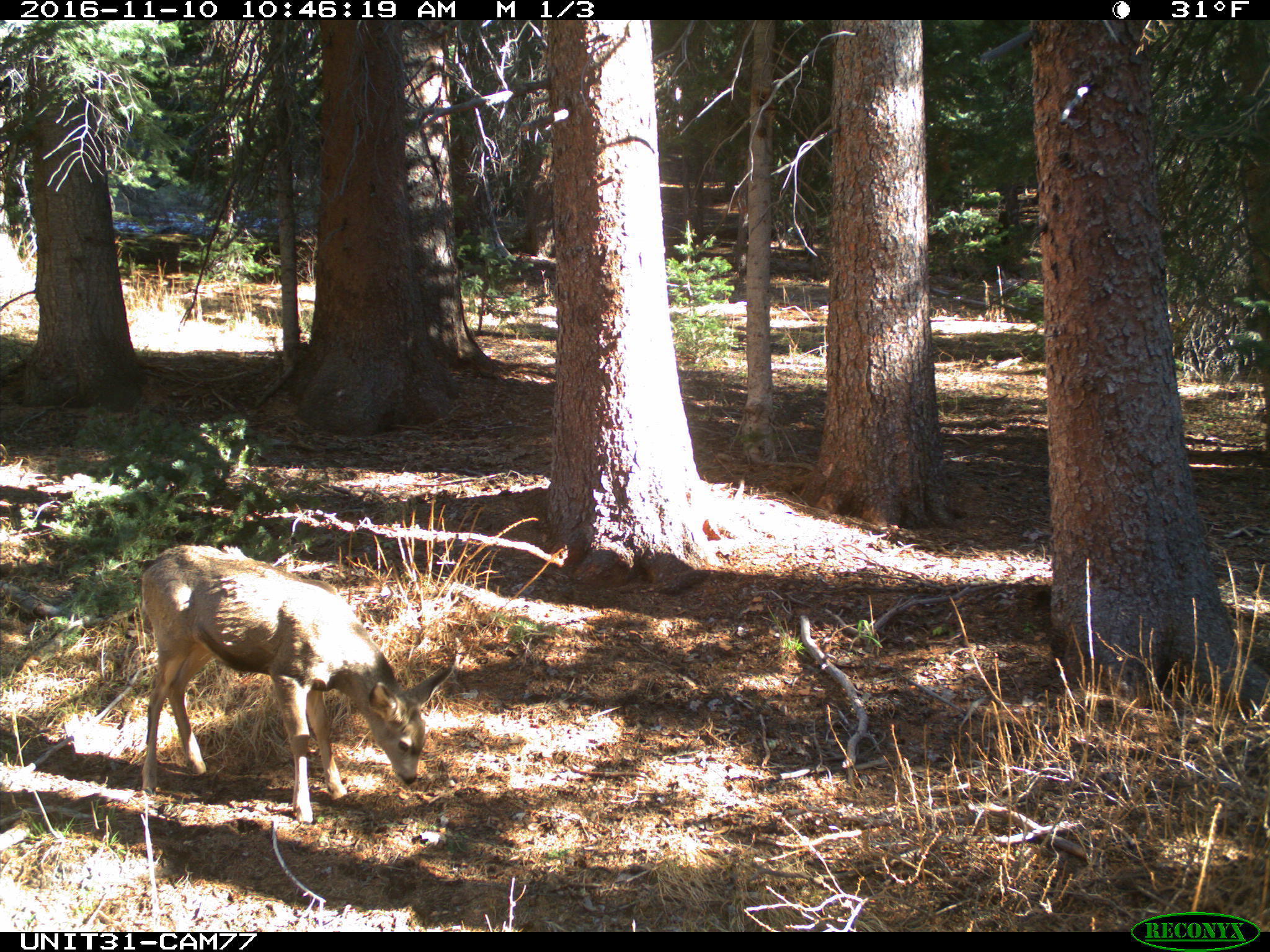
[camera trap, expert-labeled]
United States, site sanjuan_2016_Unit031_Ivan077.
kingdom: Animalia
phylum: Chordata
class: Mammalia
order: Artiodactyla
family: Cervidae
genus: Odocoileus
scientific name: Odocoileus hemionus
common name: mule deer